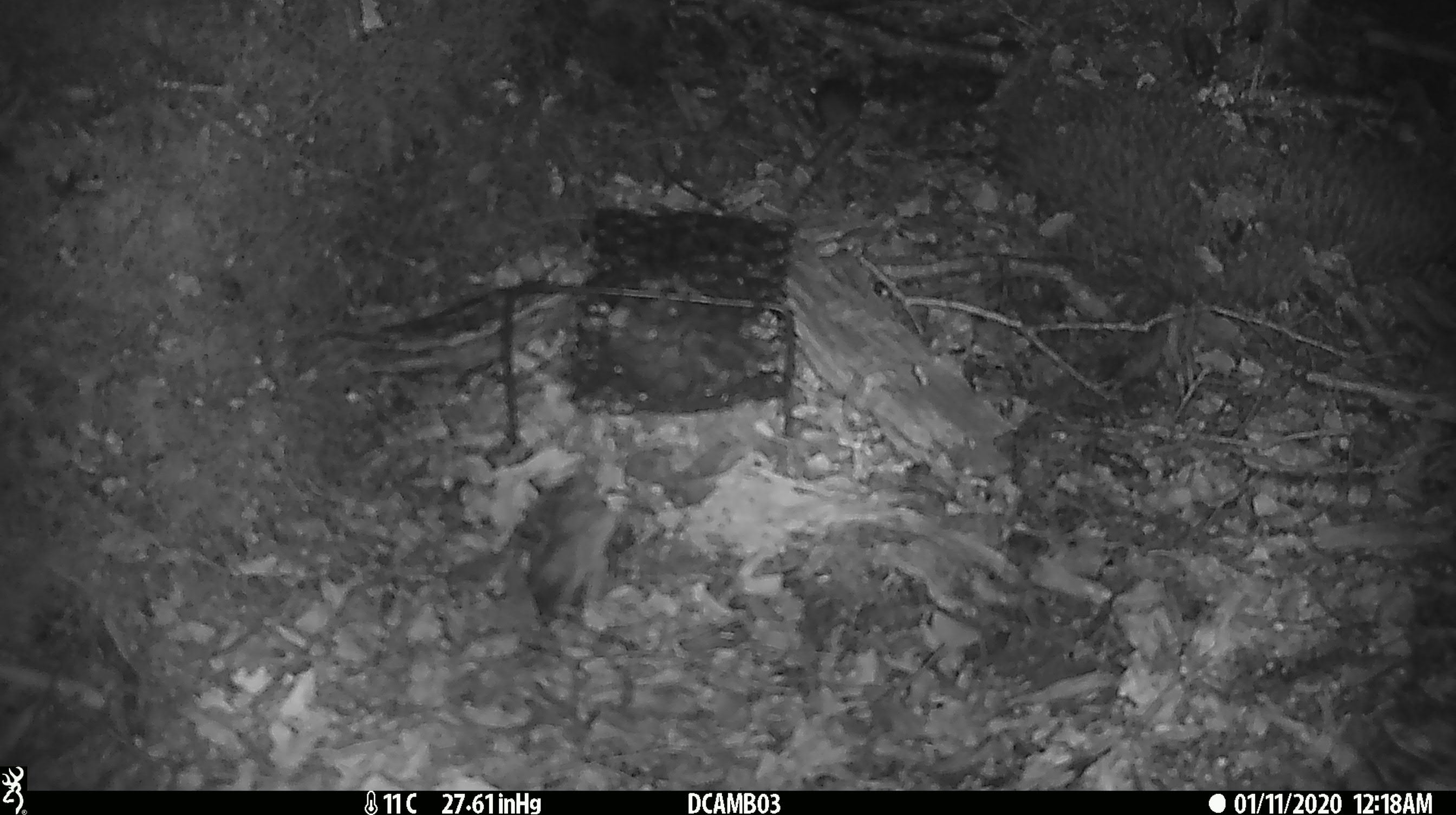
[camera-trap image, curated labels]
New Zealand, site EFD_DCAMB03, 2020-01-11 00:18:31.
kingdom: Animalia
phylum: Chordata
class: Mammalia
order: Rodentia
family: Muridae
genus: Mus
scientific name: Mus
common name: mouse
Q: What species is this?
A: Mouse (Mus).